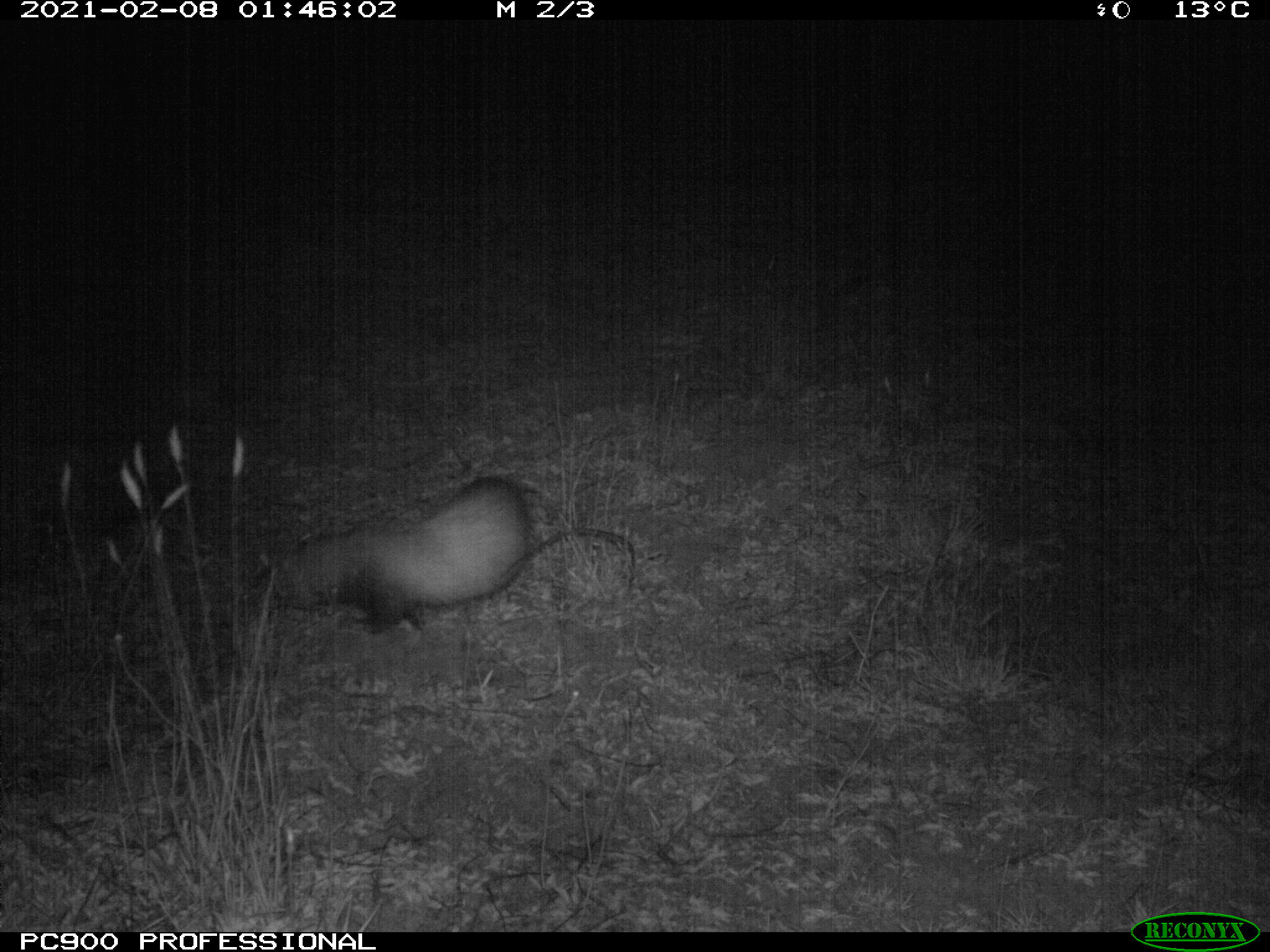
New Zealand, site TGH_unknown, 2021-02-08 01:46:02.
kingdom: Animalia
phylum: Chordata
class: Mammalia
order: Carnivora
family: Mustelidae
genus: Mustela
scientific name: Mustela furo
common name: ferret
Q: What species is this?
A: Ferret (Mustela furo).